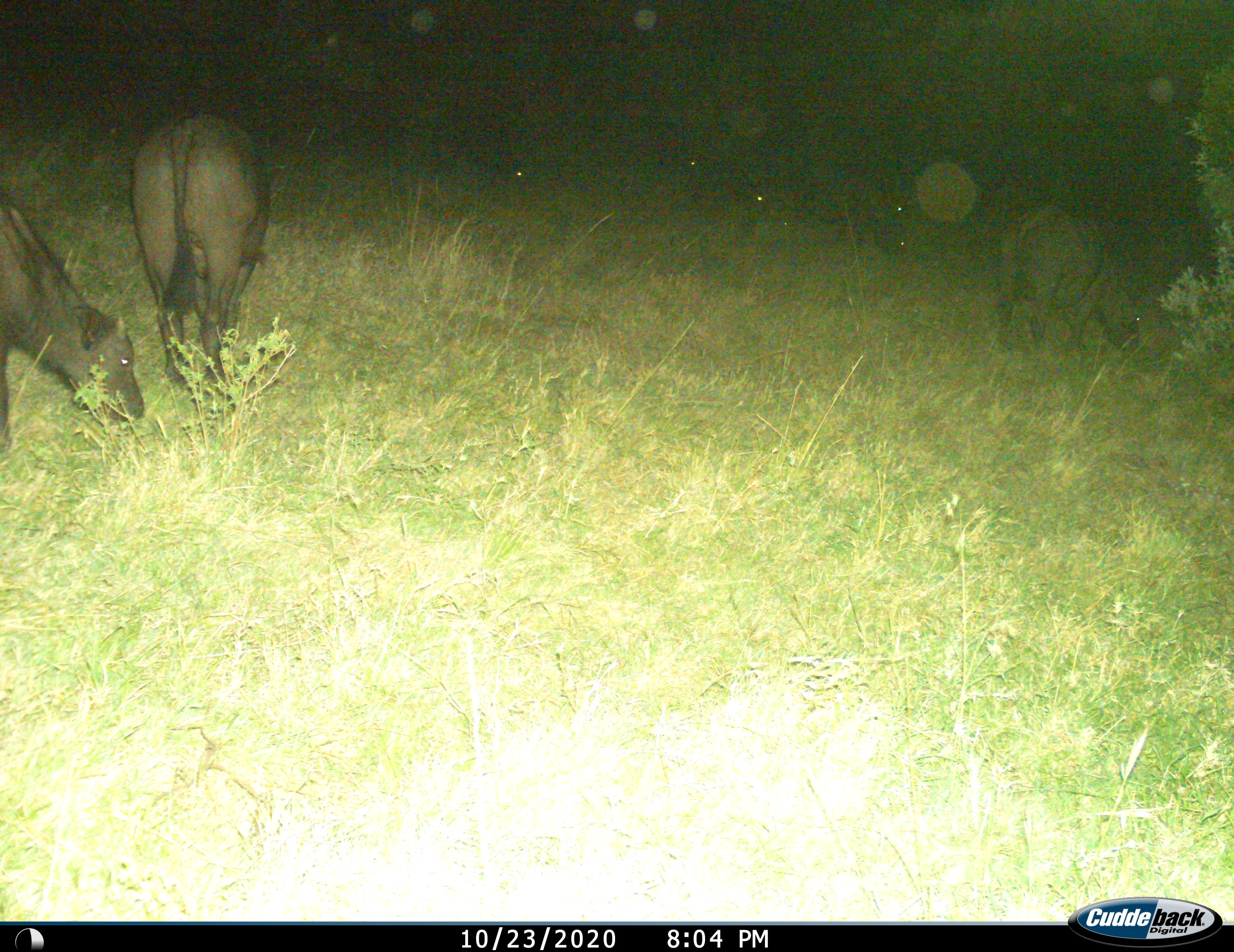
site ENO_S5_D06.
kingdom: Animalia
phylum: Chordata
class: Mammalia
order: Artiodactyla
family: Bovidae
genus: Syncerus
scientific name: Syncerus caffer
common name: african buffalo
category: buffalo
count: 3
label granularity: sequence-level